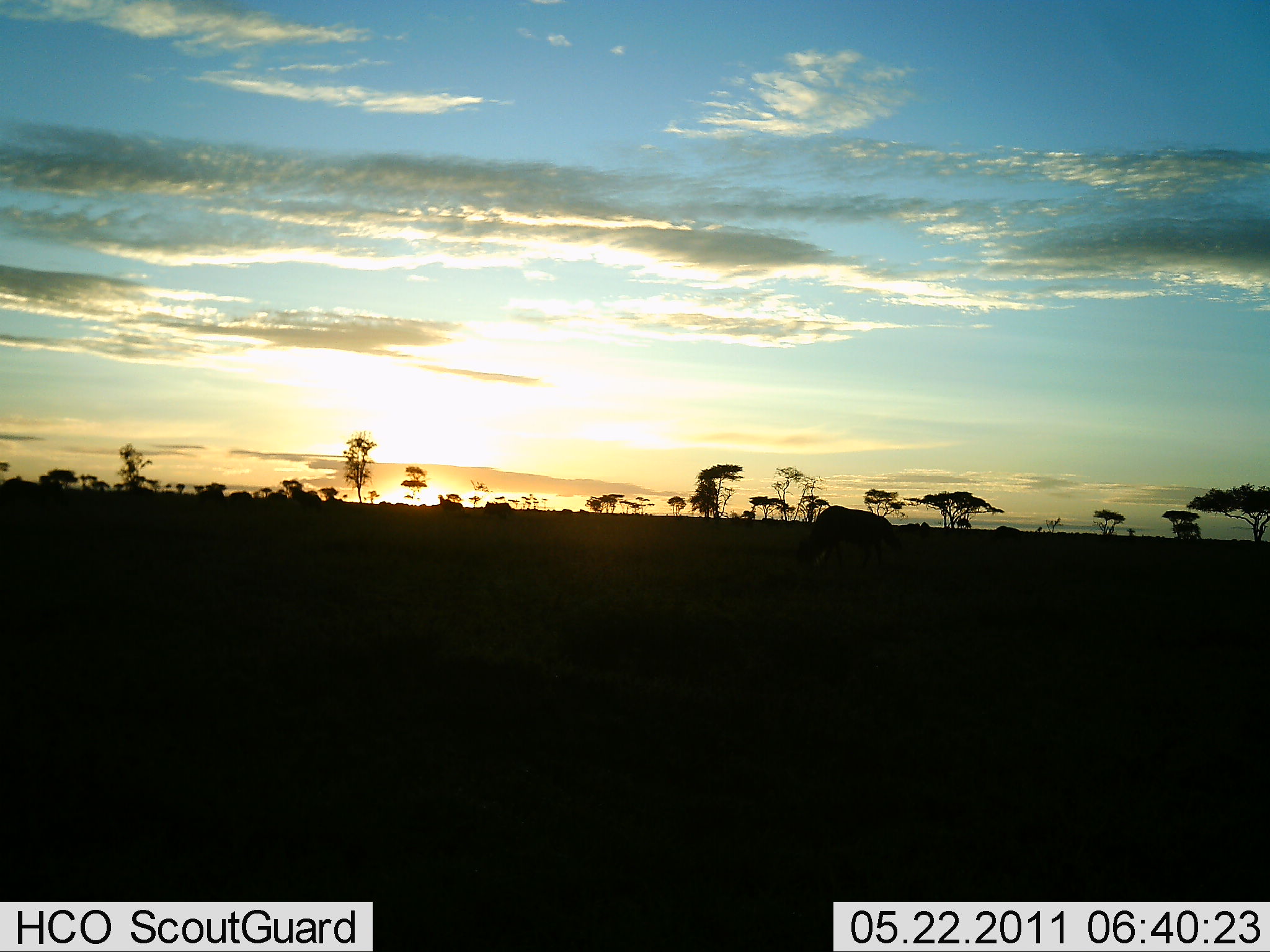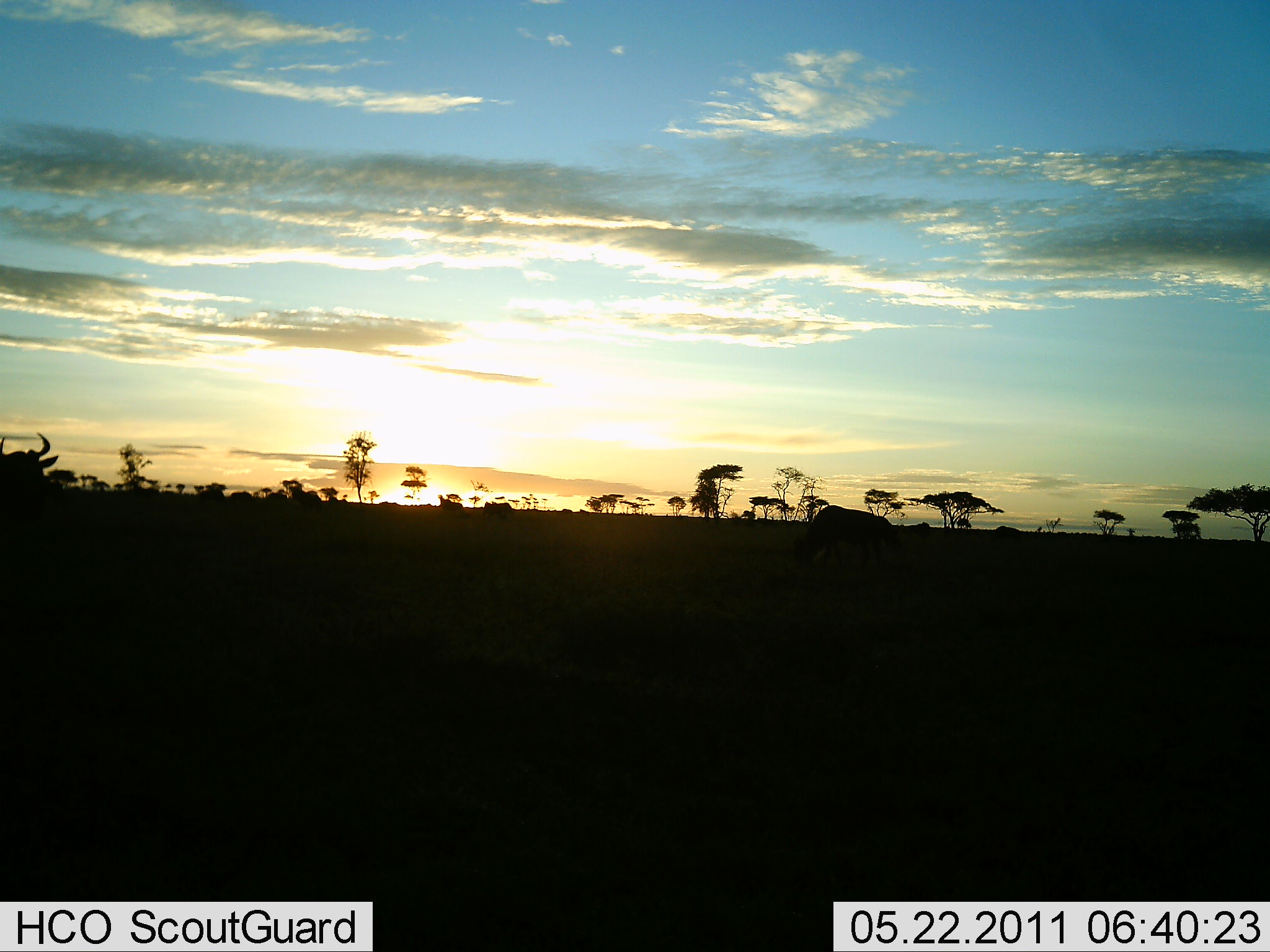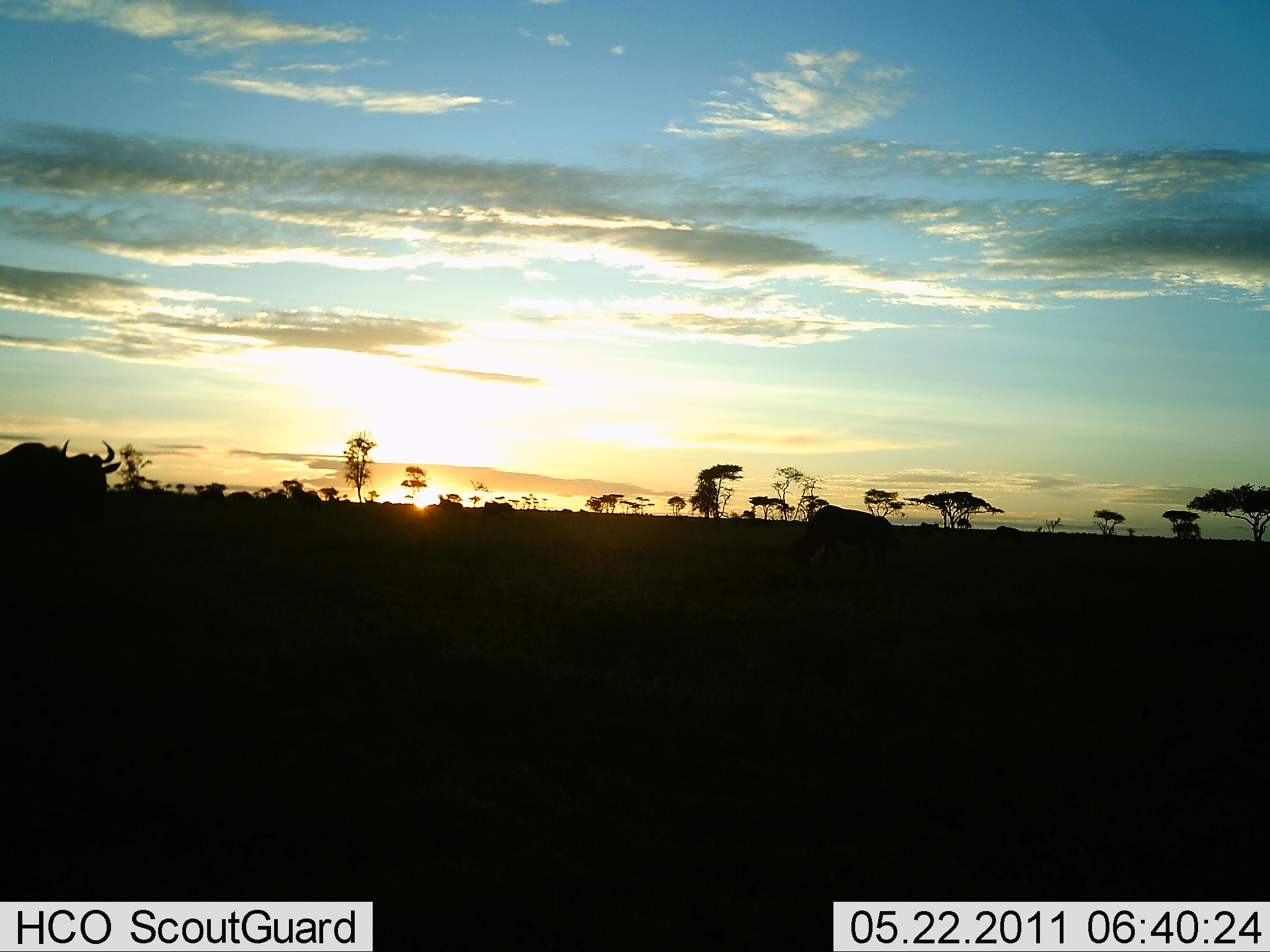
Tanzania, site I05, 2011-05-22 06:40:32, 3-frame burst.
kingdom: Animalia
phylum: Chordata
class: Mammalia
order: Artiodactyla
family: Bovidae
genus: Connochaetes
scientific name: Connochaetes taurinus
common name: blue wildebeest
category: wildebeest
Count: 2.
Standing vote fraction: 20%.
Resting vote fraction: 0%.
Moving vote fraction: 90%.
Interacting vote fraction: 0%.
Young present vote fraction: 0%.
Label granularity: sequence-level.